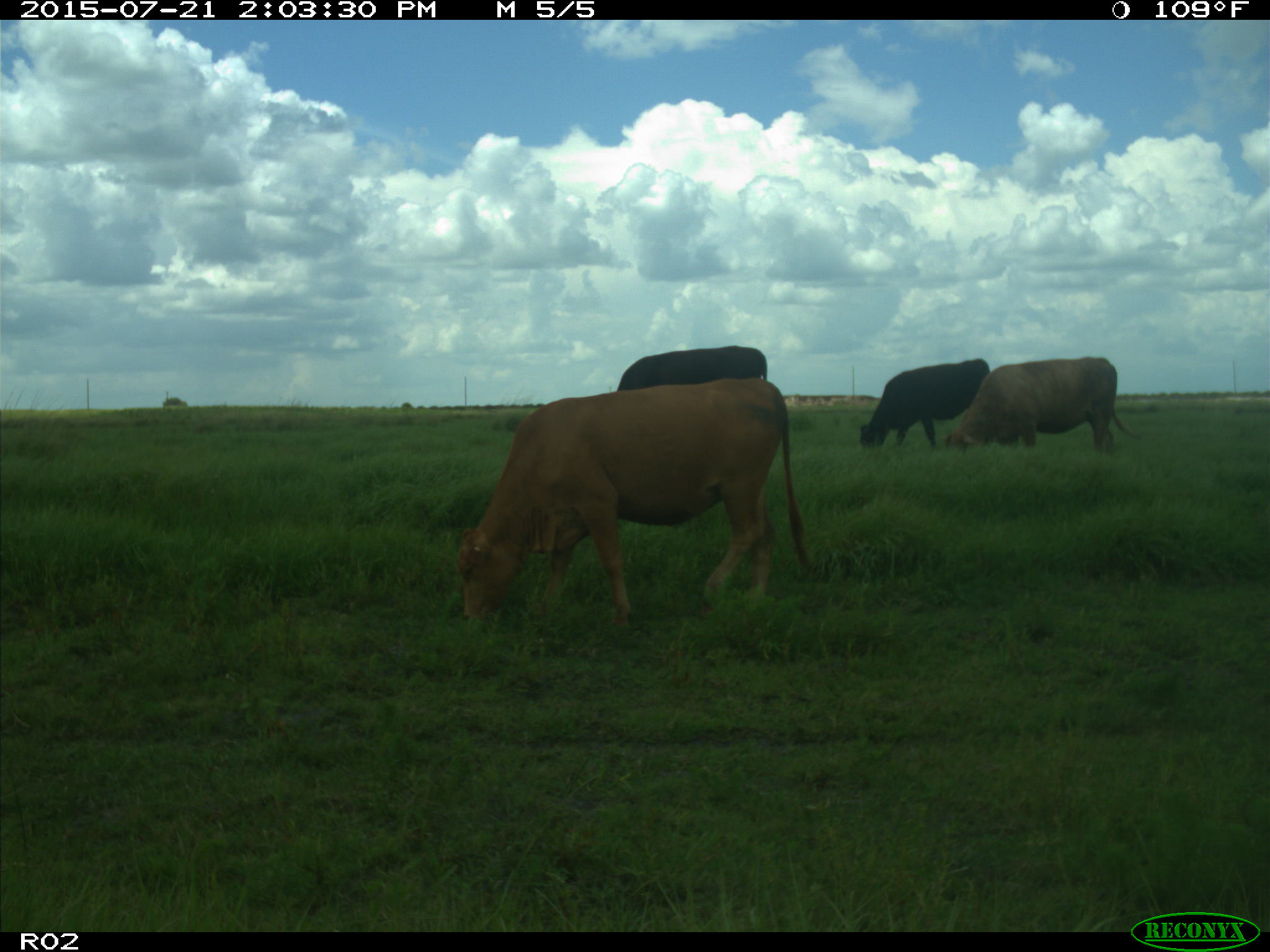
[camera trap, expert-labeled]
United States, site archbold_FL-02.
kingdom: Animalia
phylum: Chordata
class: Mammalia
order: Artiodactyla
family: Bovidae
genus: Bos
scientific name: Bos taurus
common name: domestic cow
Bos taurus (domestic cow).